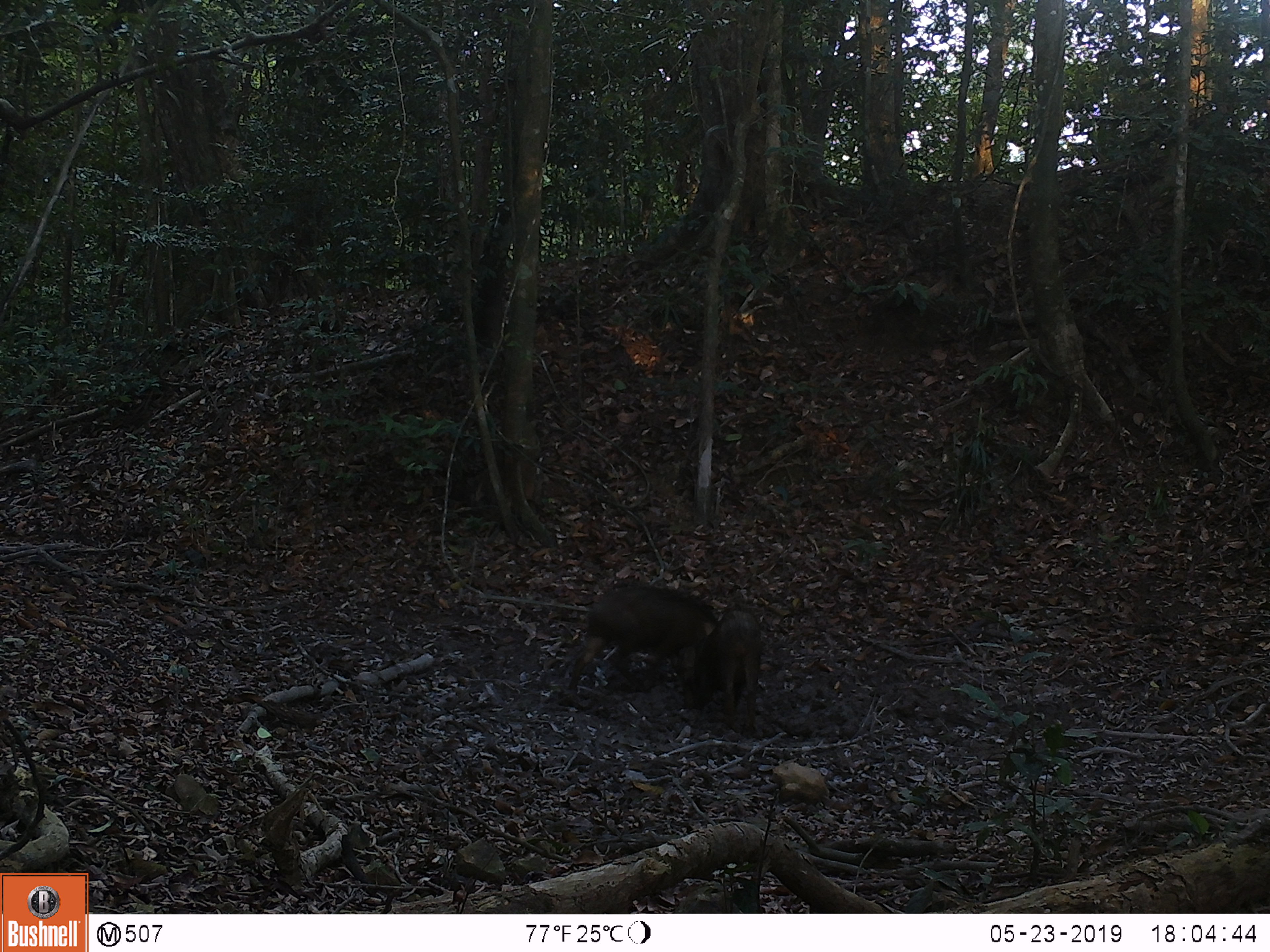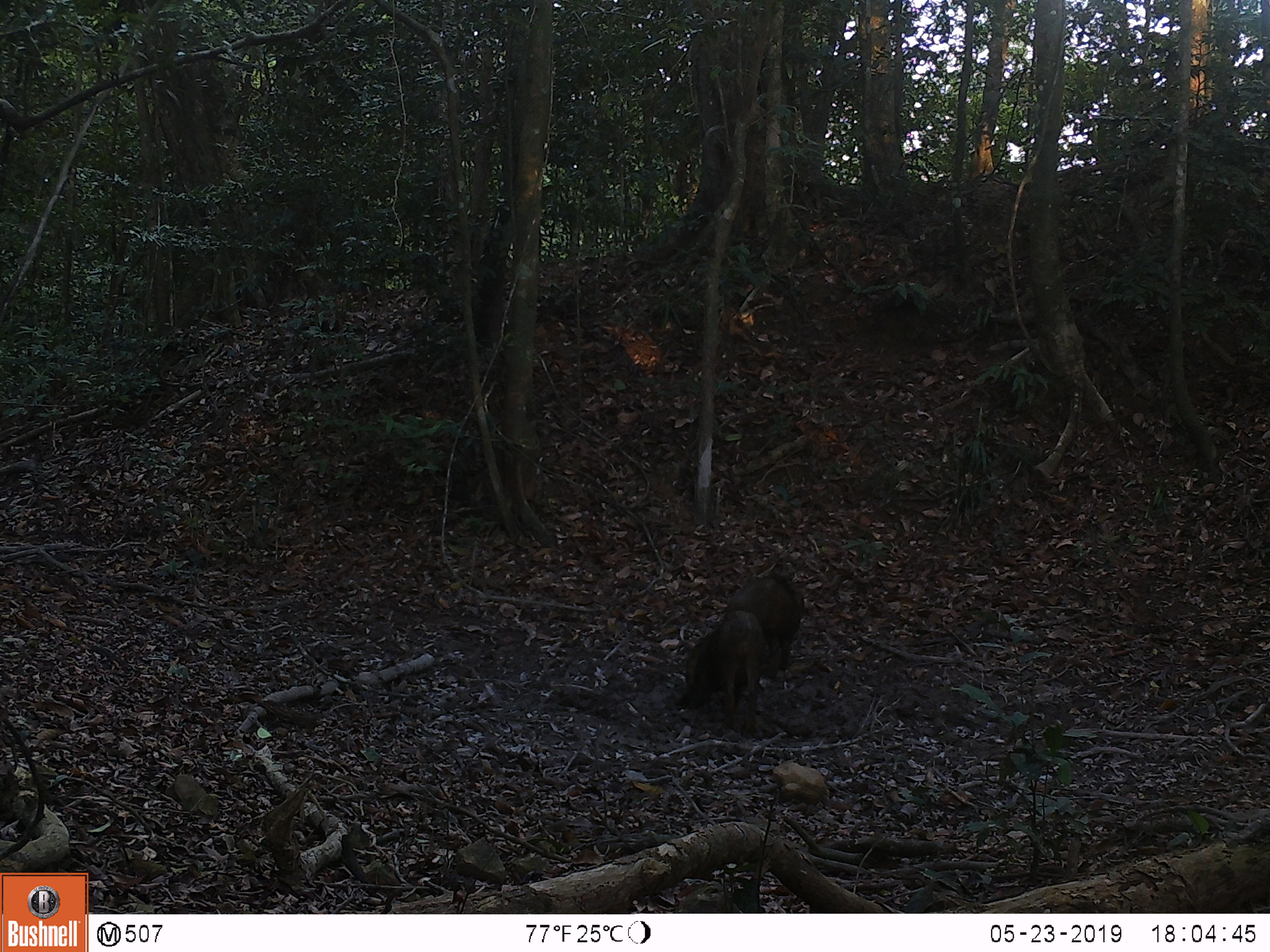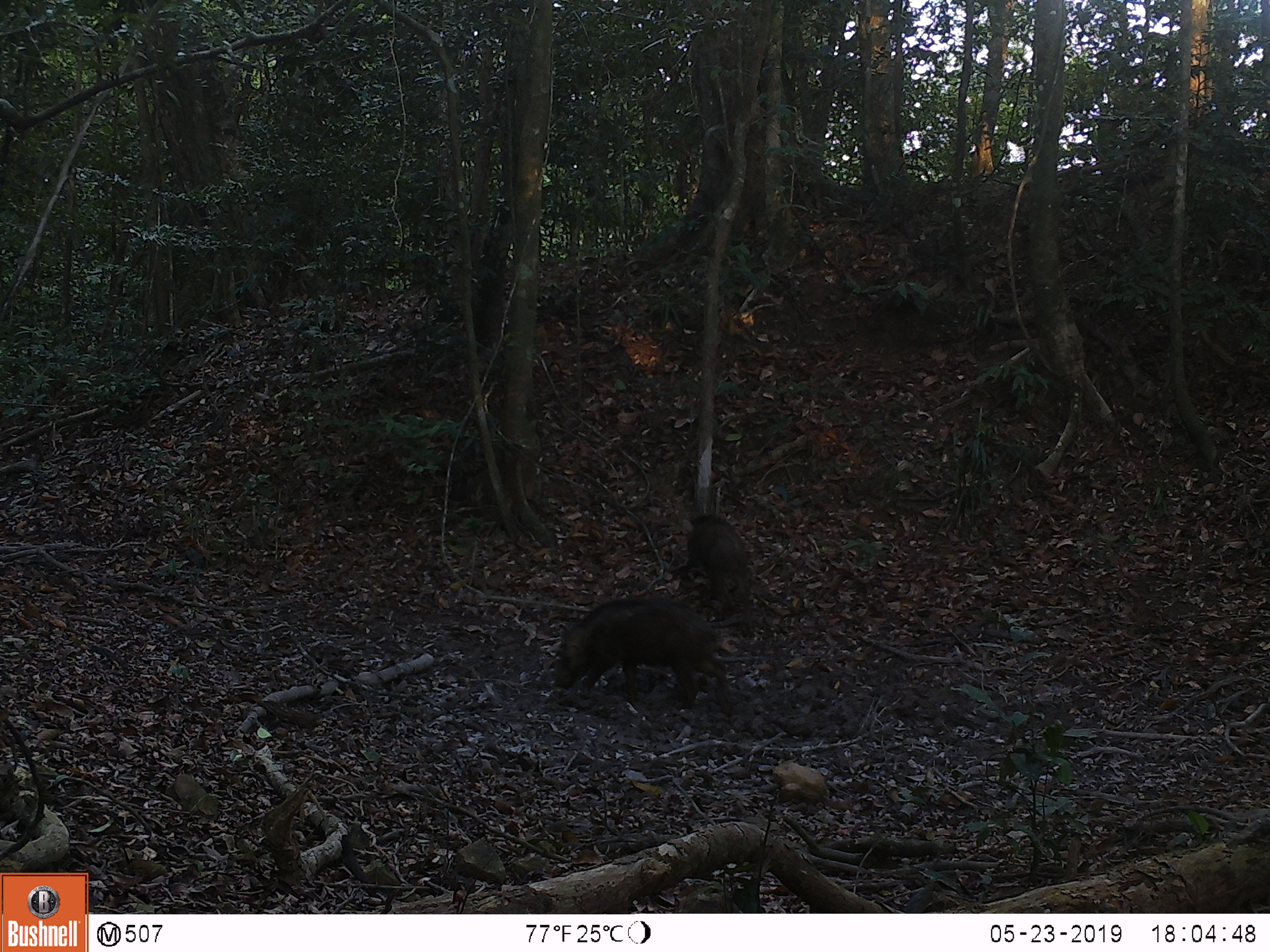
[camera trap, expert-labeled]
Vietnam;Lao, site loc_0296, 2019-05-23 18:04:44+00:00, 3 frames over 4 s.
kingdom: Animalia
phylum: Chordata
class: Mammalia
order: Artiodactyla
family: Suidae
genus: Sus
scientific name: Sus scrofa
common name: eurasian wild pig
Eurasian wild pig (Sus scrofa). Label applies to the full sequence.